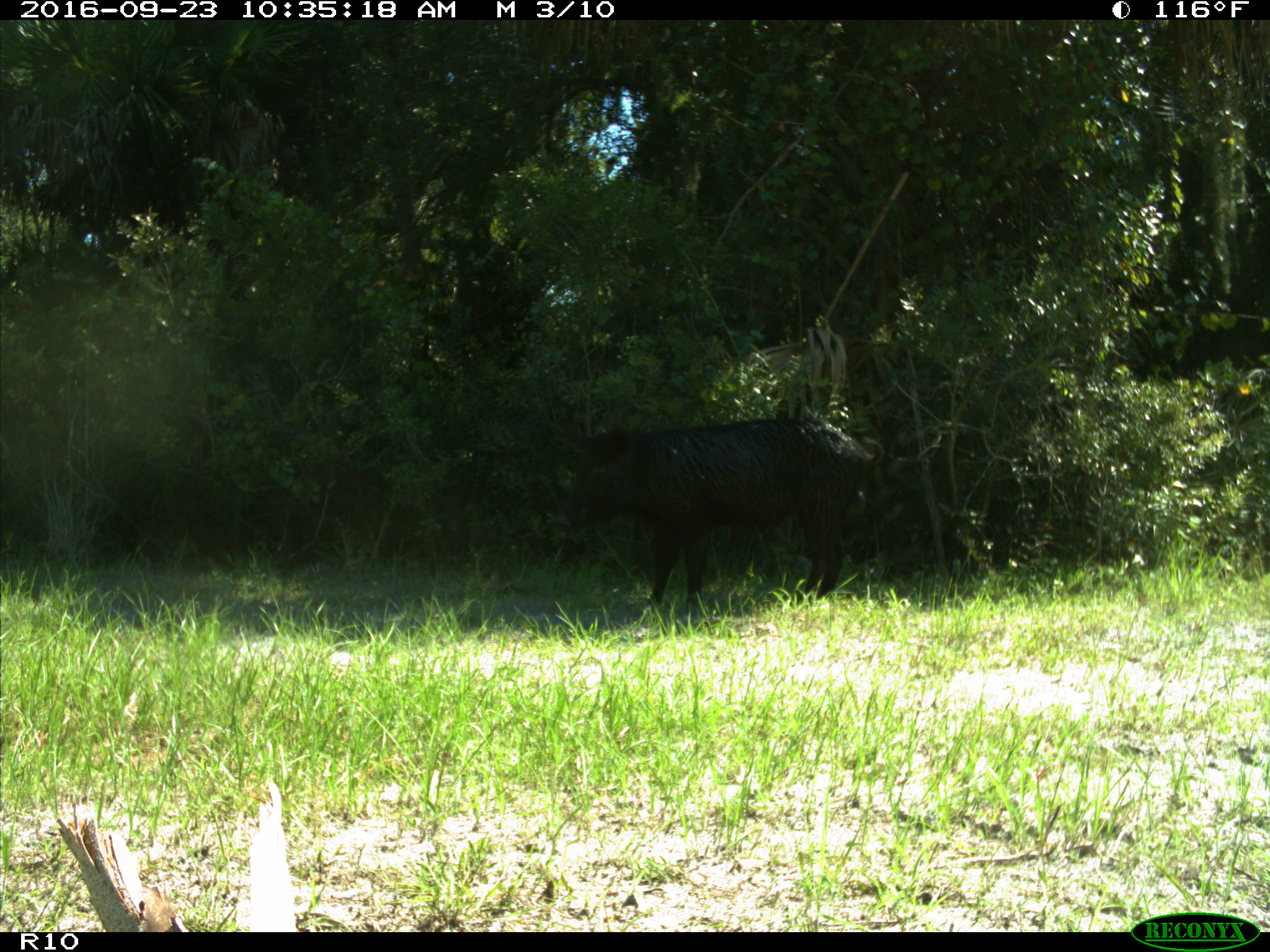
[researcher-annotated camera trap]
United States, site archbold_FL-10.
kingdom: Animalia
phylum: Chordata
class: Mammalia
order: Artiodactyla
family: Suidae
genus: Sus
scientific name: Sus scrofa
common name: wild boar